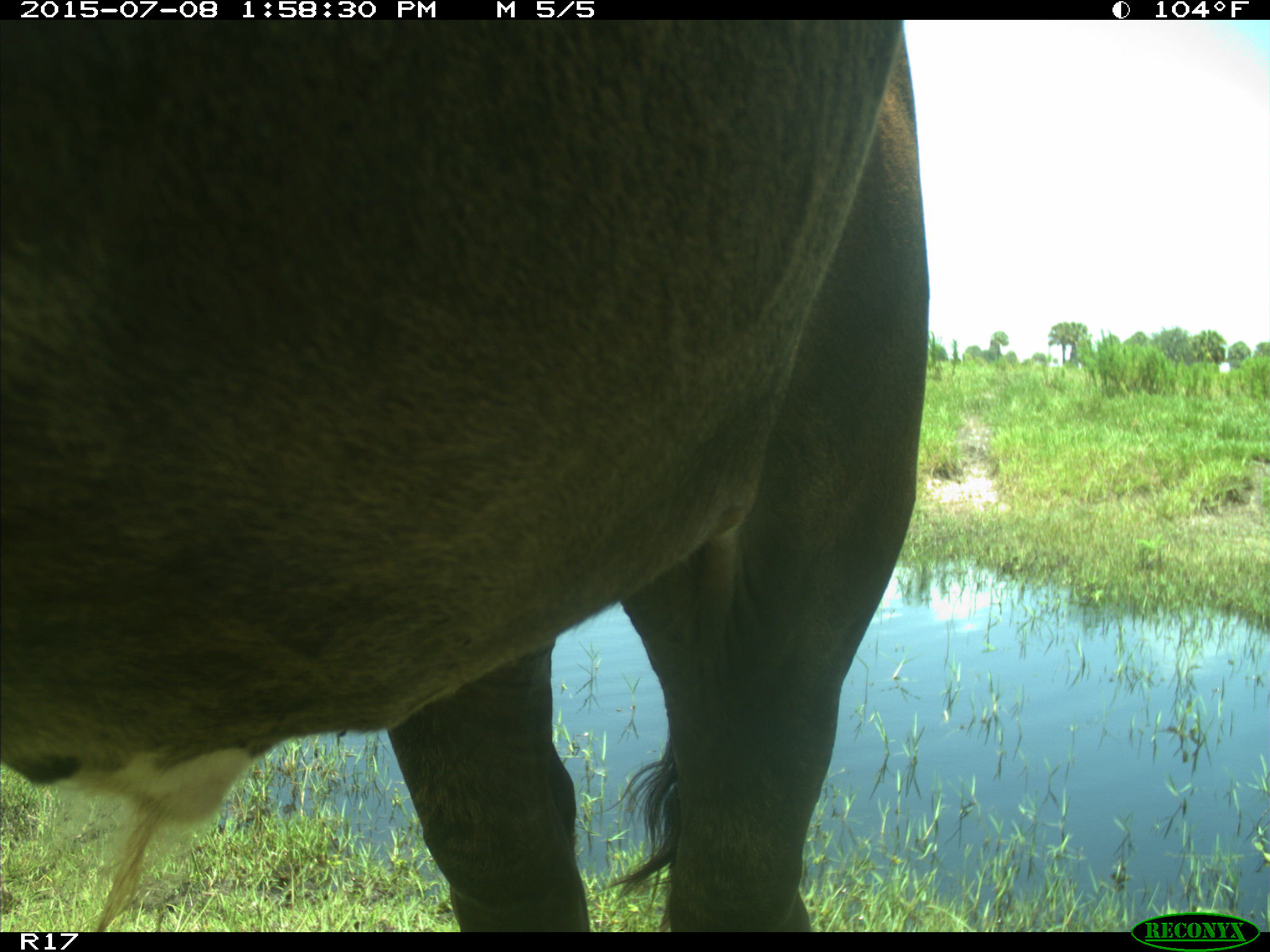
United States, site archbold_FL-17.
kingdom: Animalia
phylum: Chordata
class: Mammalia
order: Artiodactyla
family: Bovidae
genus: Bos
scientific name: Bos taurus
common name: domestic cow